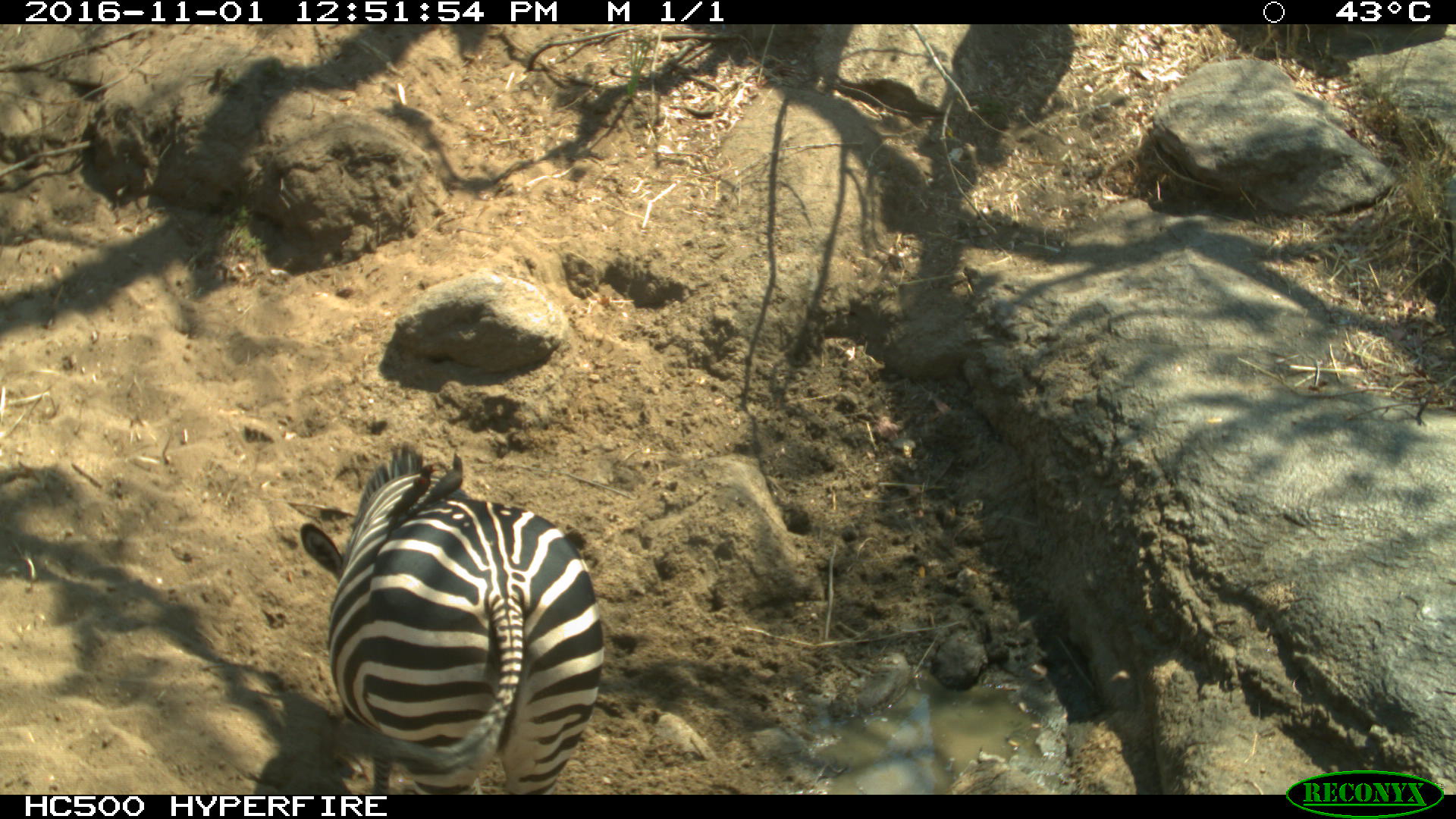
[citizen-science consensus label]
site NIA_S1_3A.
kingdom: Animalia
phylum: Chordata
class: Mammalia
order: Perissodactyla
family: Equidae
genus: Equus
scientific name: Equus quagga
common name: plains zebra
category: zebraplains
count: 1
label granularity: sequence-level